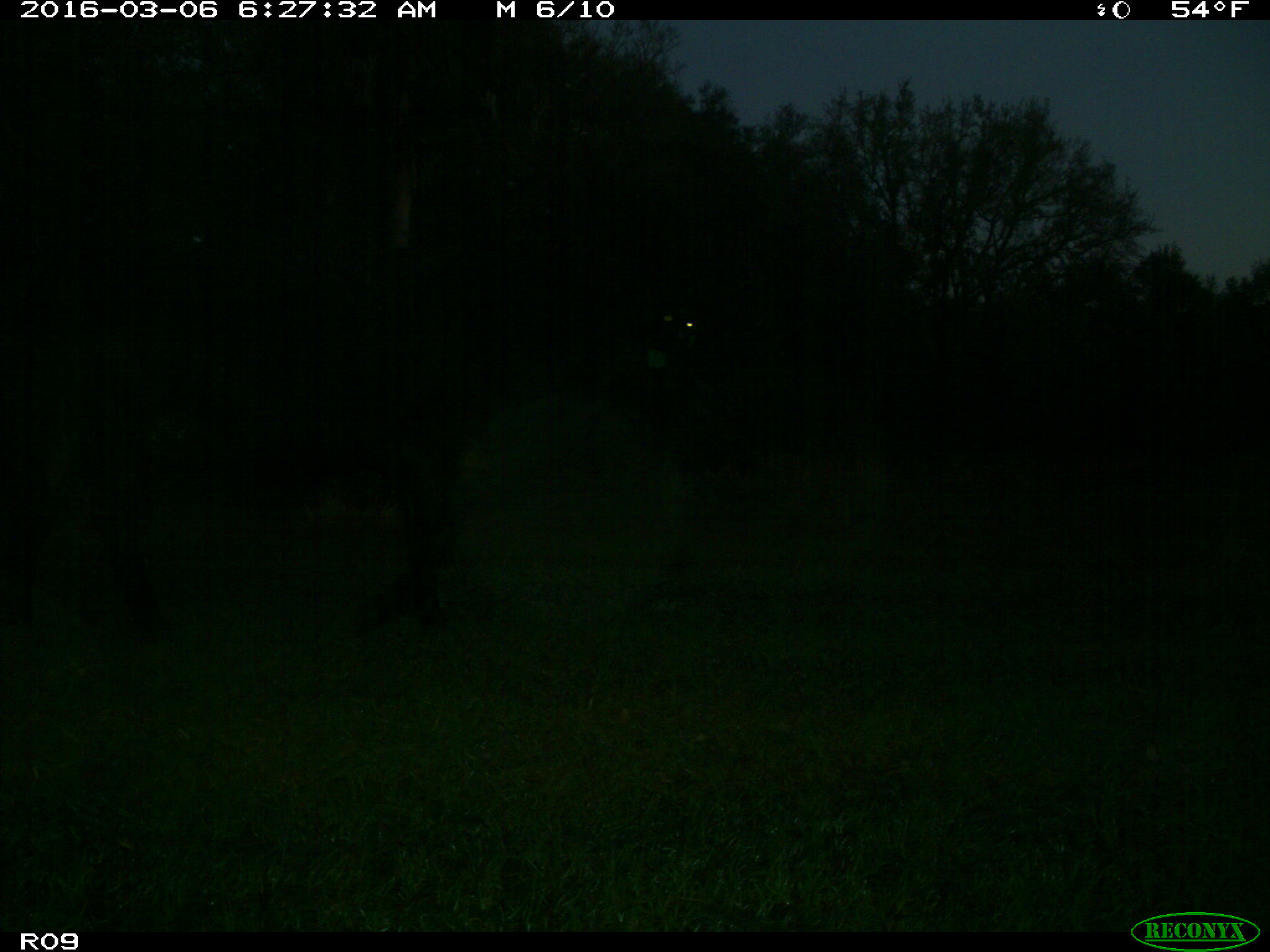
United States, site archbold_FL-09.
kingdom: Animalia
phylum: Chordata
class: Mammalia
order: Artiodactyla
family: Bovidae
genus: Bos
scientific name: Bos taurus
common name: domestic cow